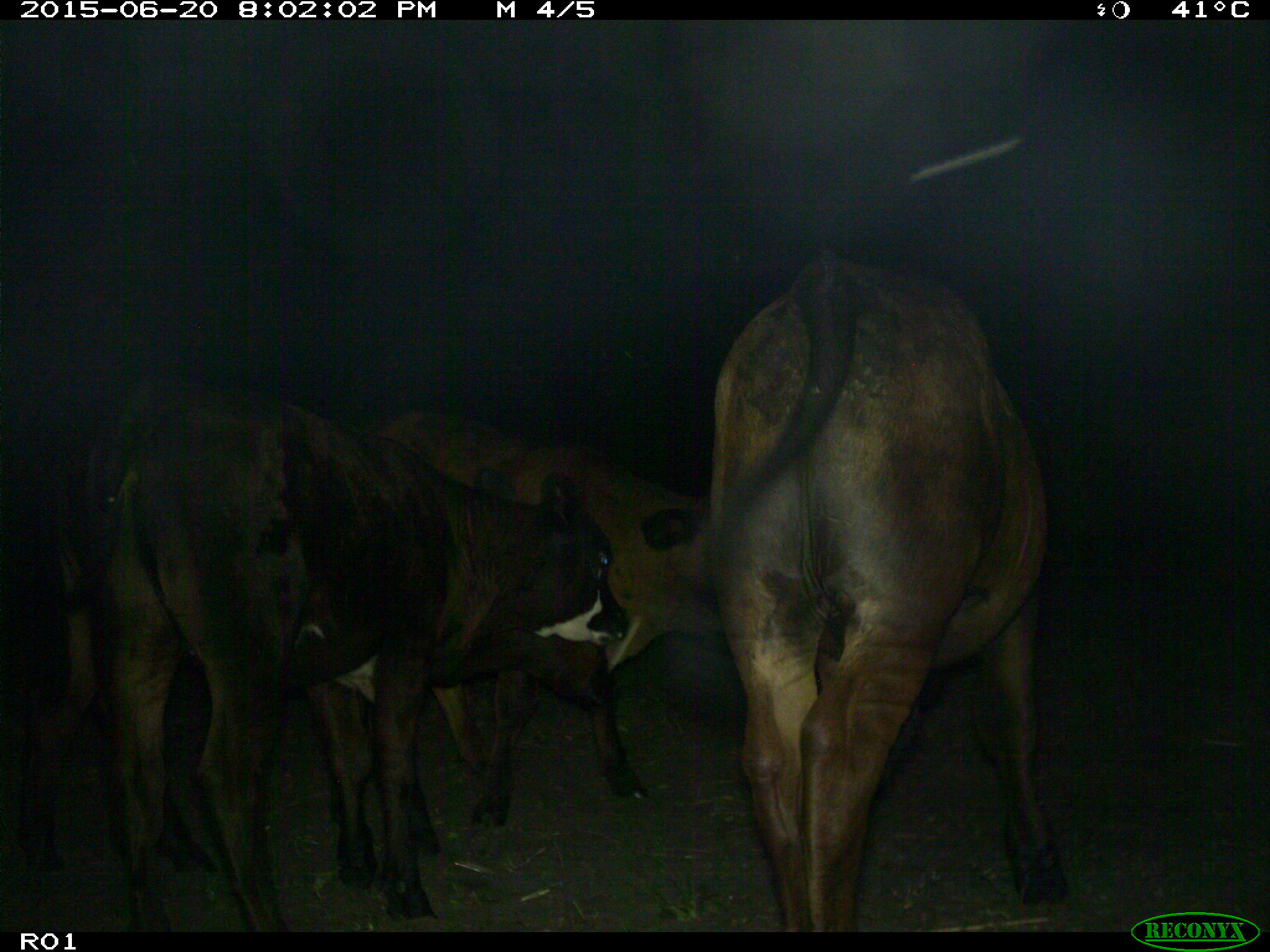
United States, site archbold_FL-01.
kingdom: Animalia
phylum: Chordata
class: Mammalia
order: Artiodactyla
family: Bovidae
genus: Bos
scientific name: Bos taurus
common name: domestic cow